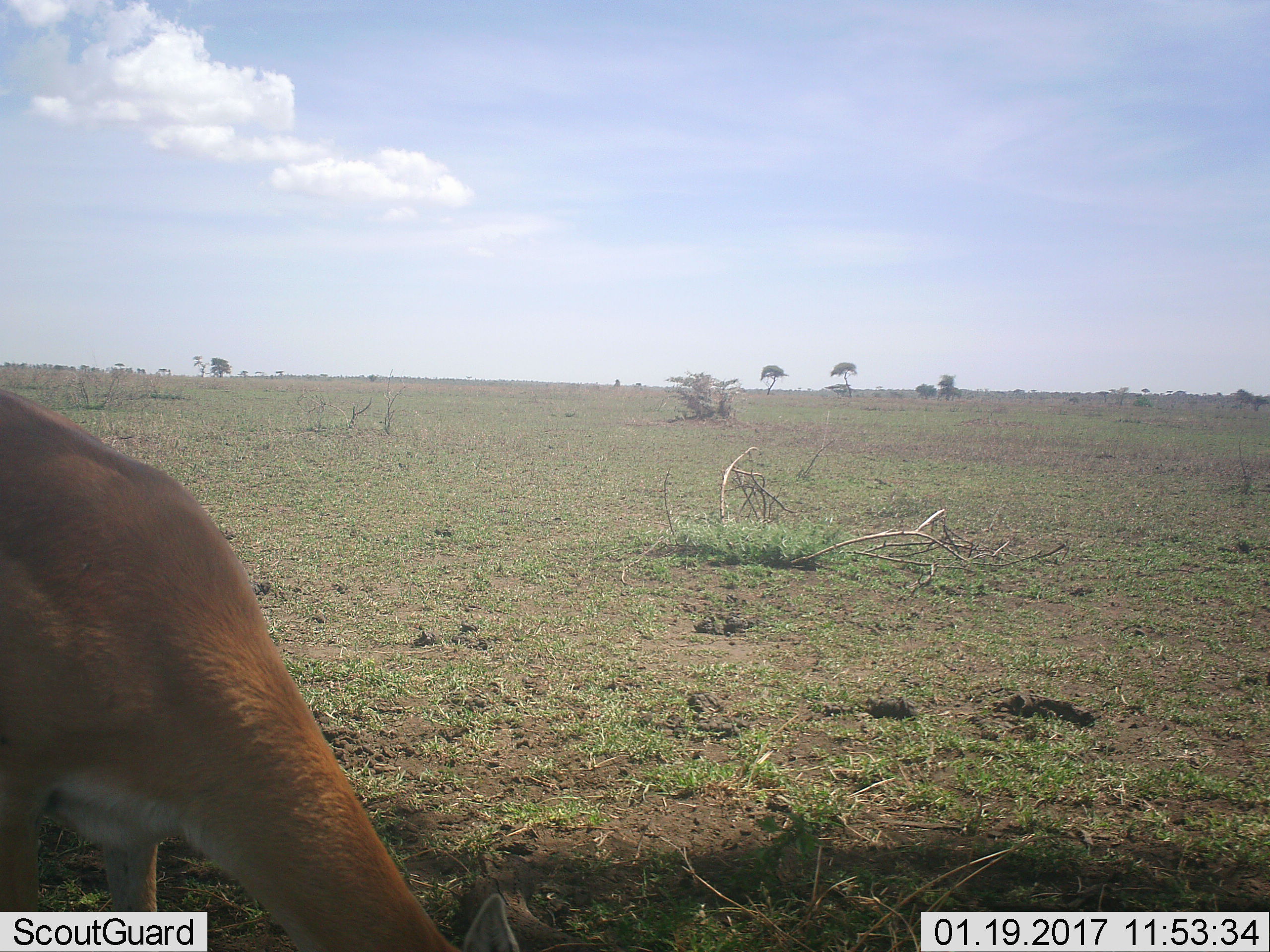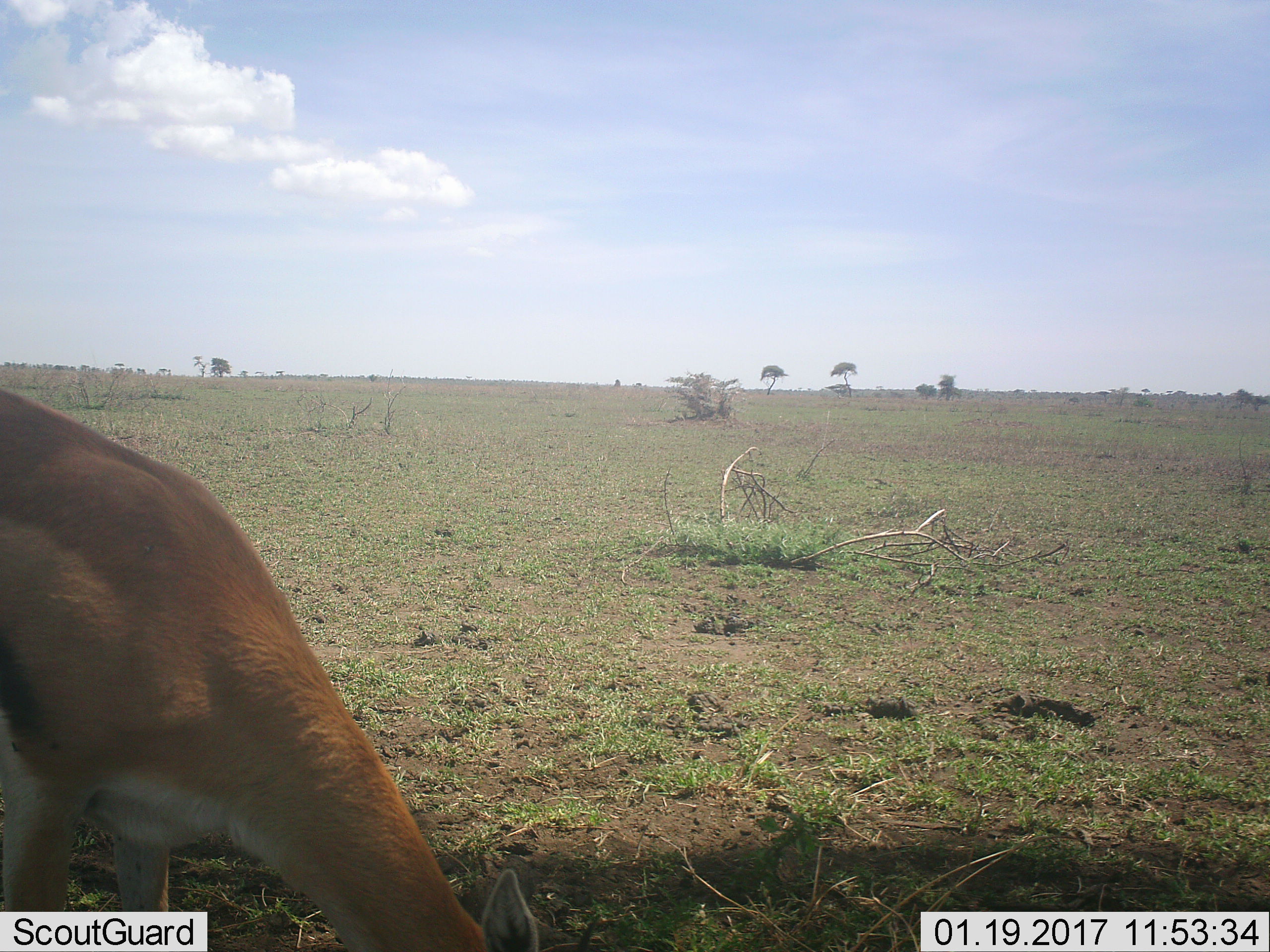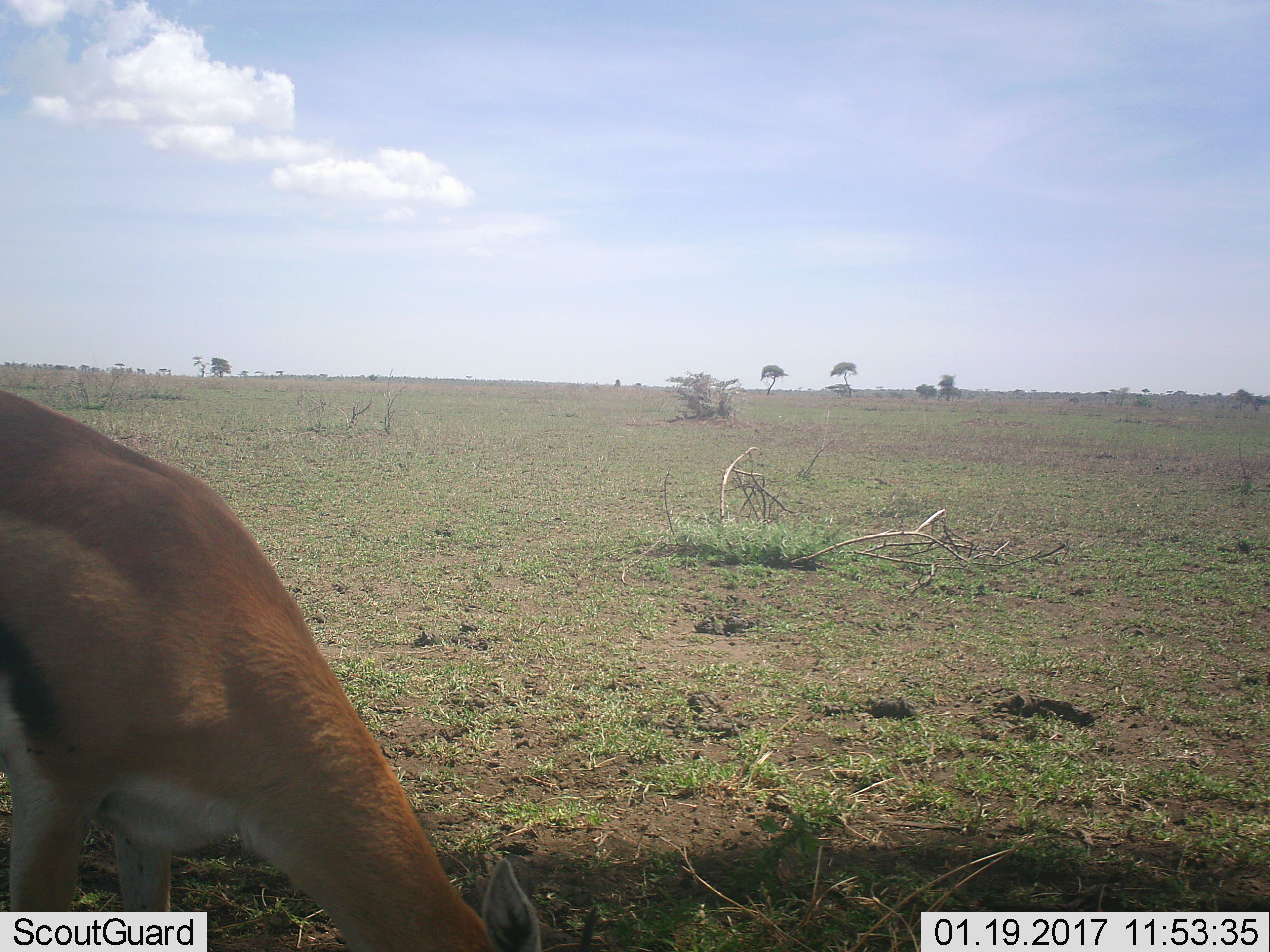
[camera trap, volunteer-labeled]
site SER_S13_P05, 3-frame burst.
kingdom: Animalia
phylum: Chordata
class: Mammalia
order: Artiodactyla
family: Bovidae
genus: Eudorcas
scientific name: Eudorcas thomsonii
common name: thomson's gazelle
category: gazellethomsons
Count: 1.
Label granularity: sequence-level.